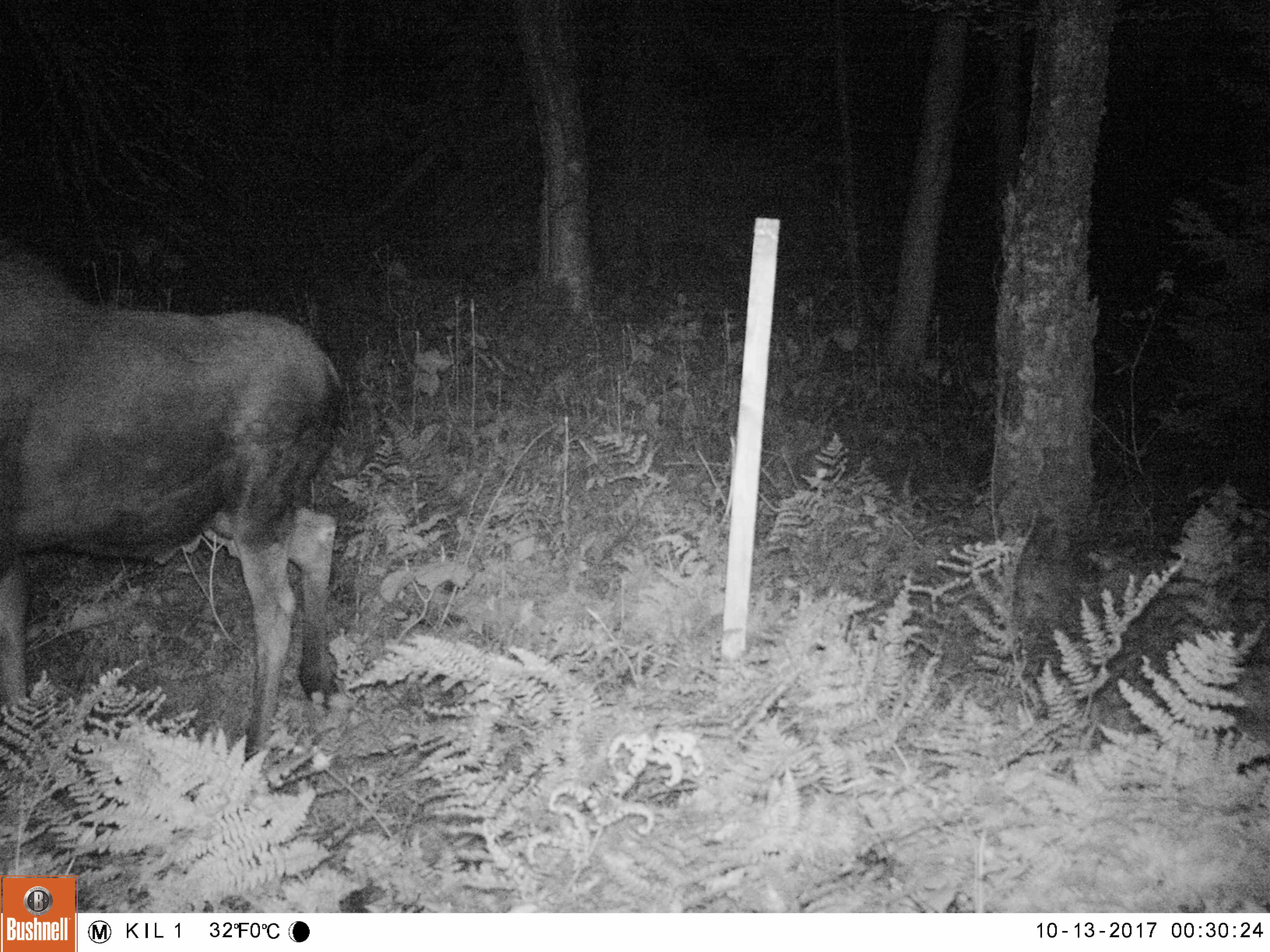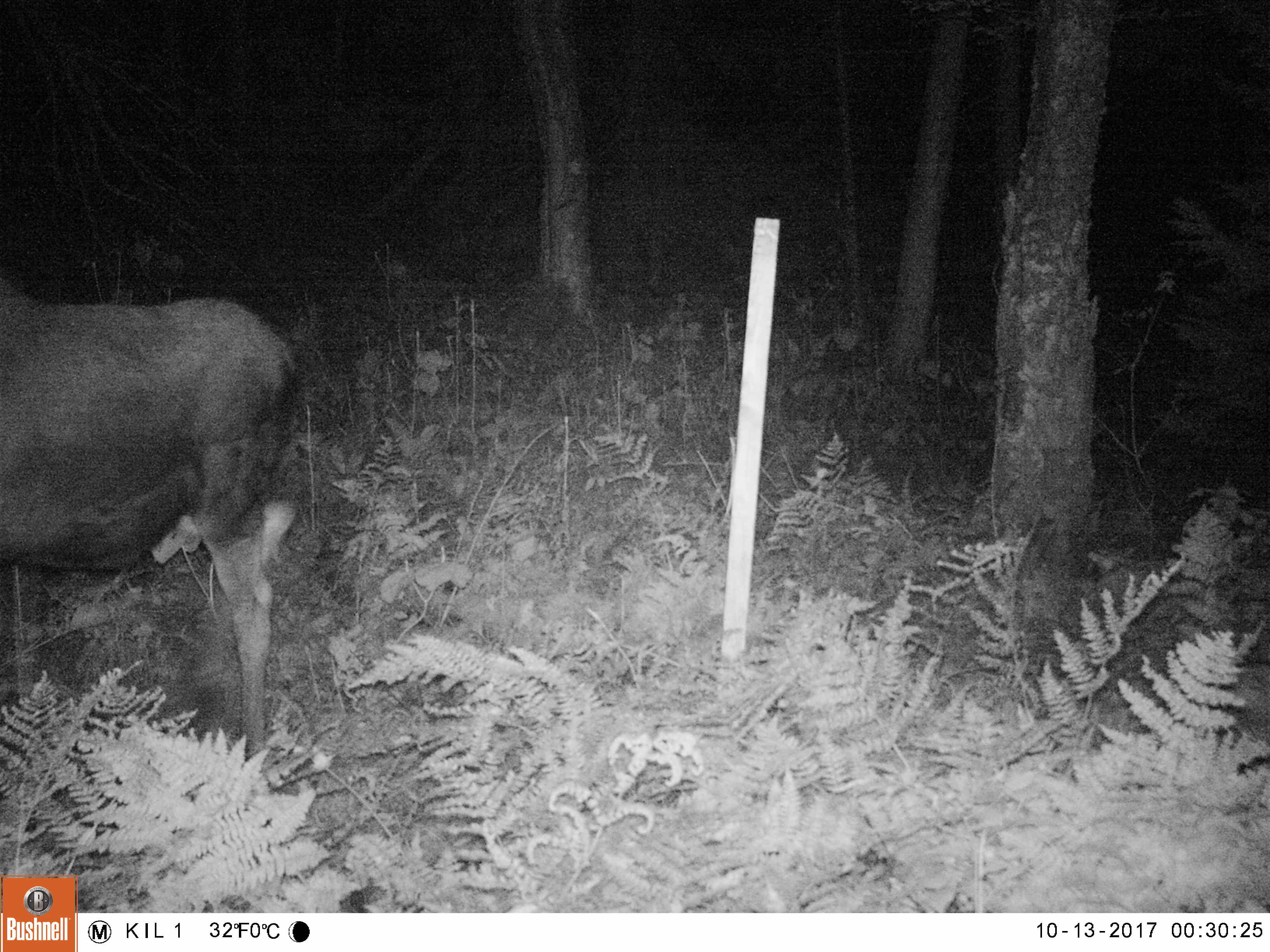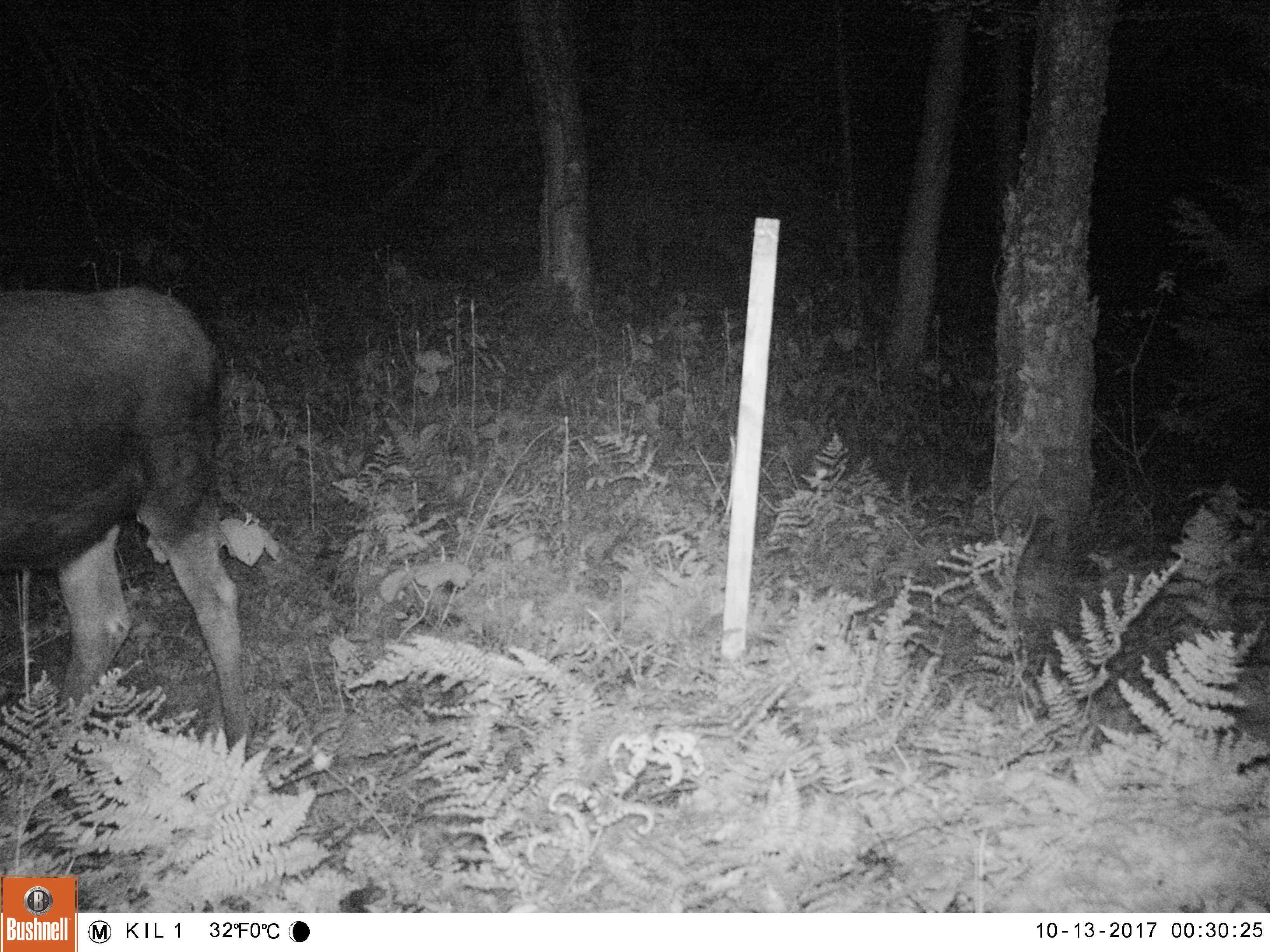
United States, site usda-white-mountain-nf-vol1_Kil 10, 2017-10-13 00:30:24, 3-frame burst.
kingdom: Animalia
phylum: Chordata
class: Mammalia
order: Artiodactyla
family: Cervidae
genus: Alces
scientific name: Alces alces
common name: moose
Moose (Alces alces).